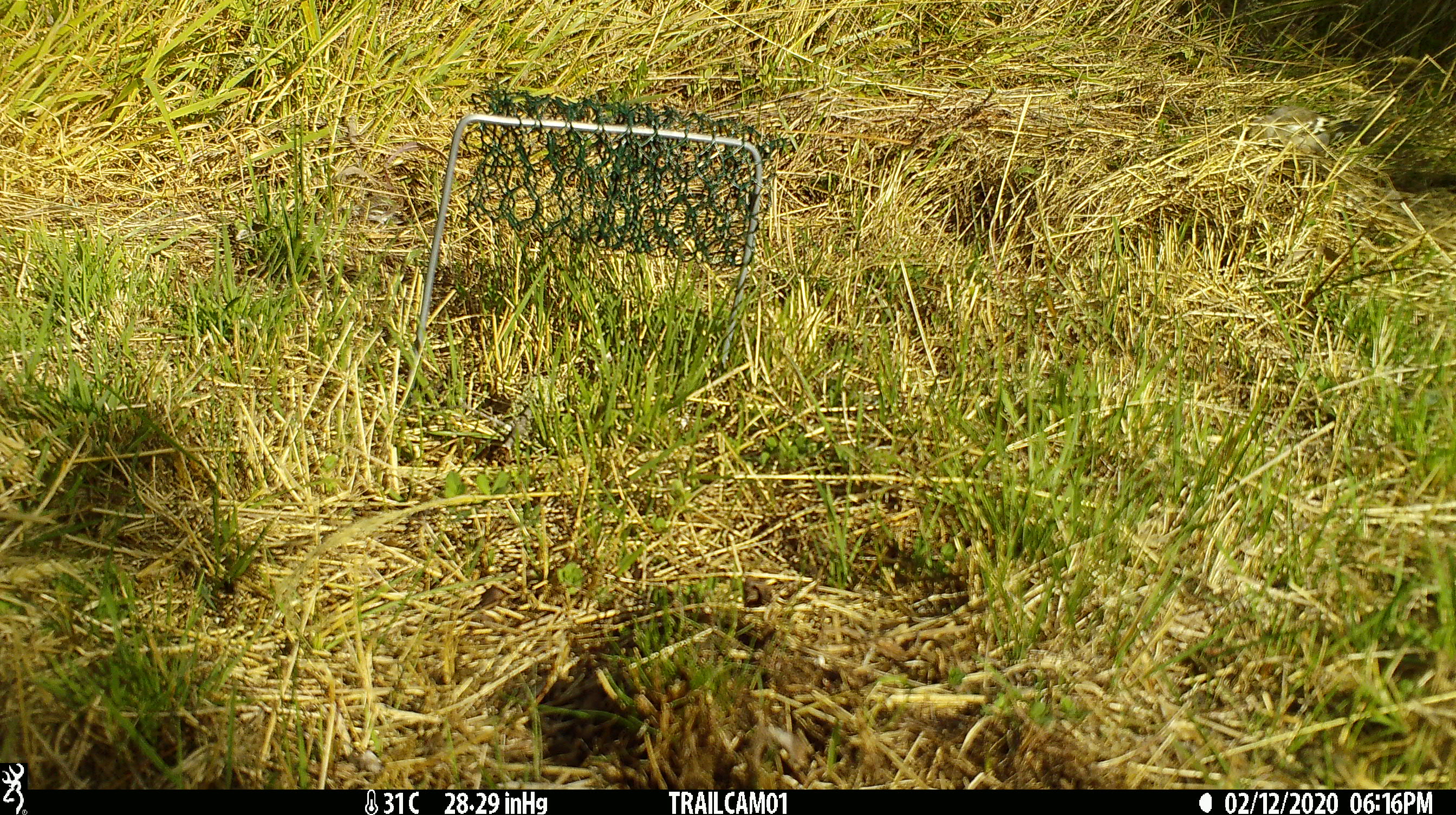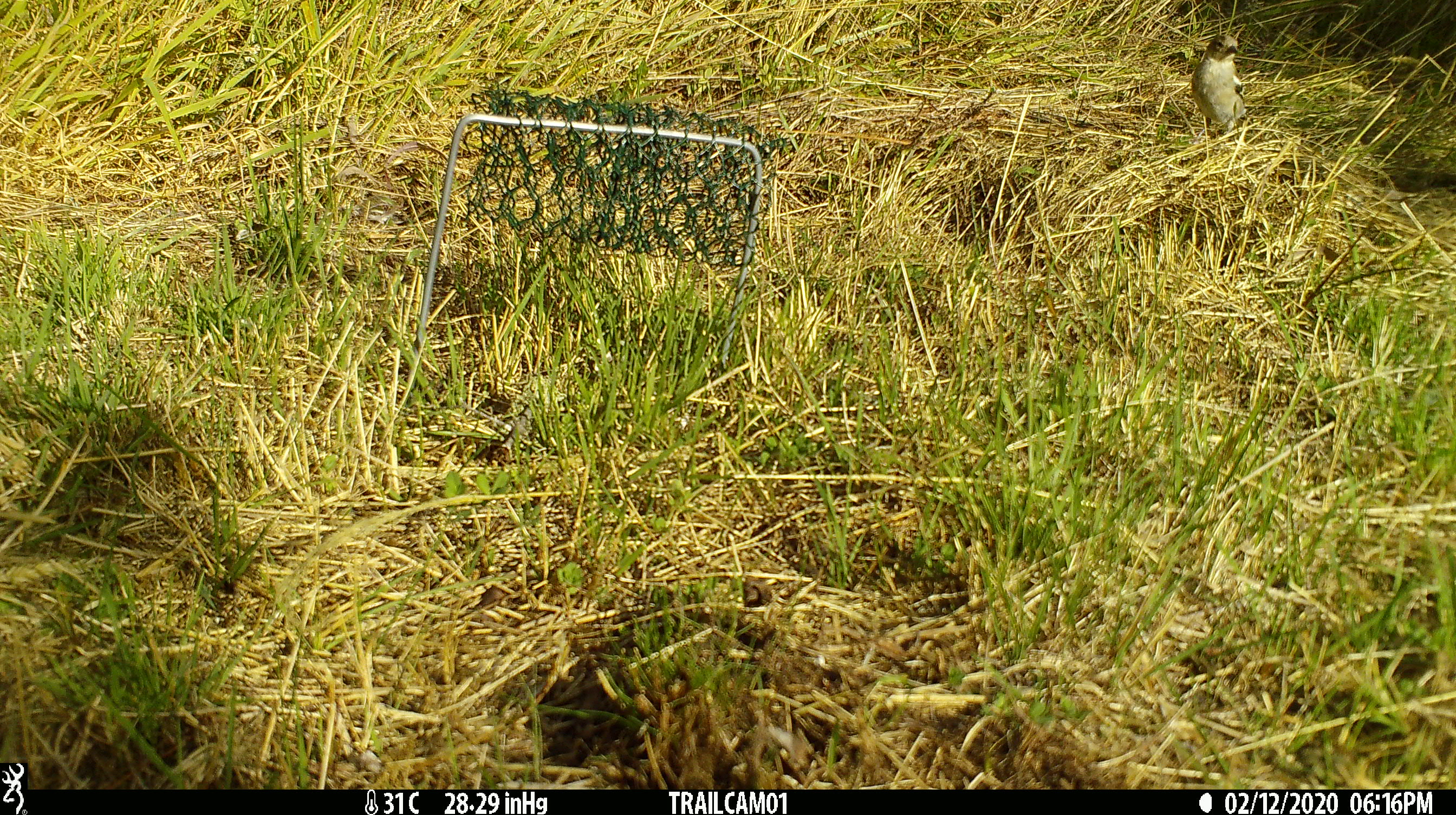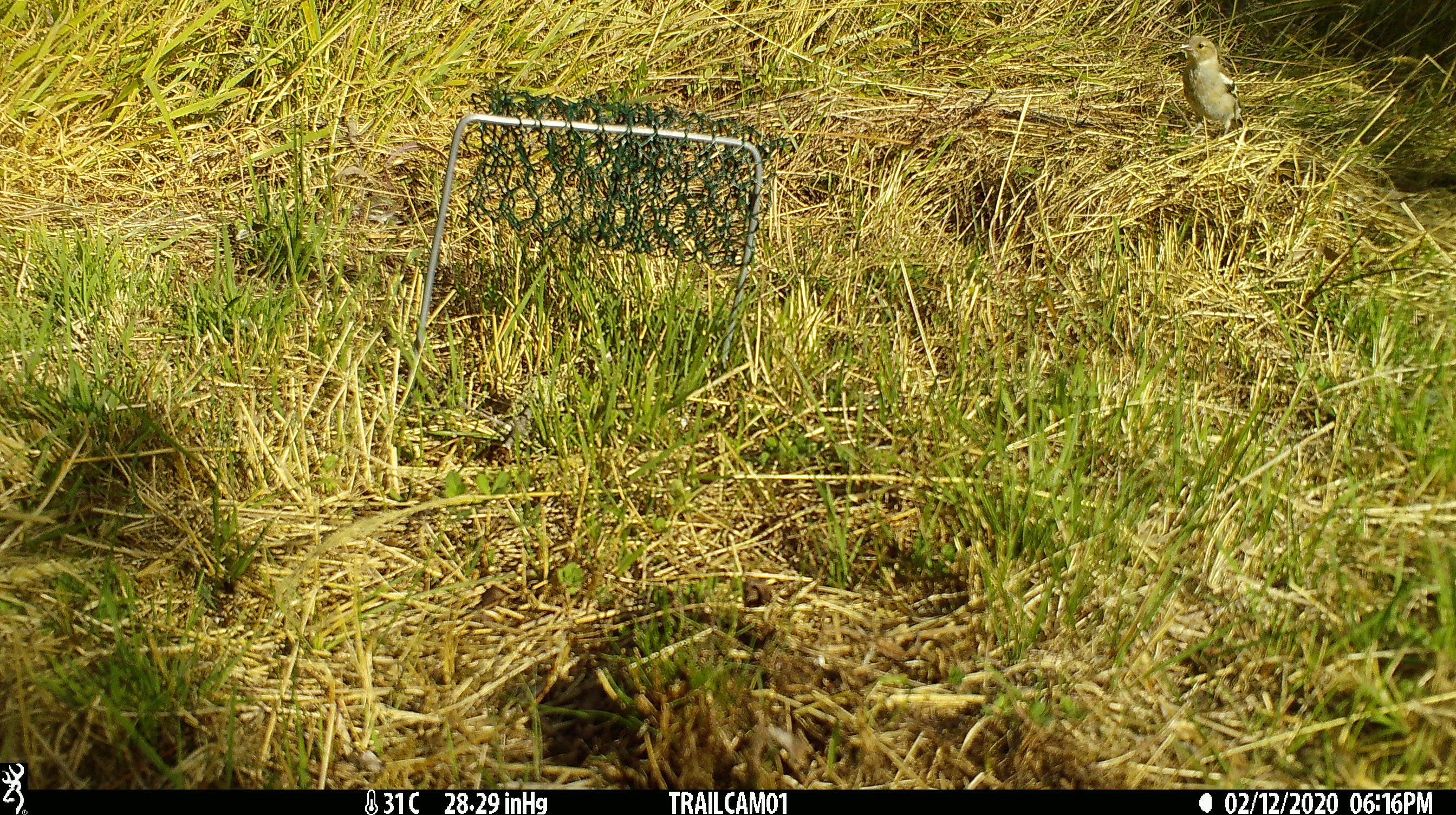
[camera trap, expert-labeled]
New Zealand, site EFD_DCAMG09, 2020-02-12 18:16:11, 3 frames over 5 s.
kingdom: Animalia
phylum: Chordata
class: Aves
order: Passeriformes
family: Fringillidae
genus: Fringilla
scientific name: Fringilla coelebs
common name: common chaffinch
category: chaffinch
Chaffinch (common chaffinch) (Fringilla coelebs).